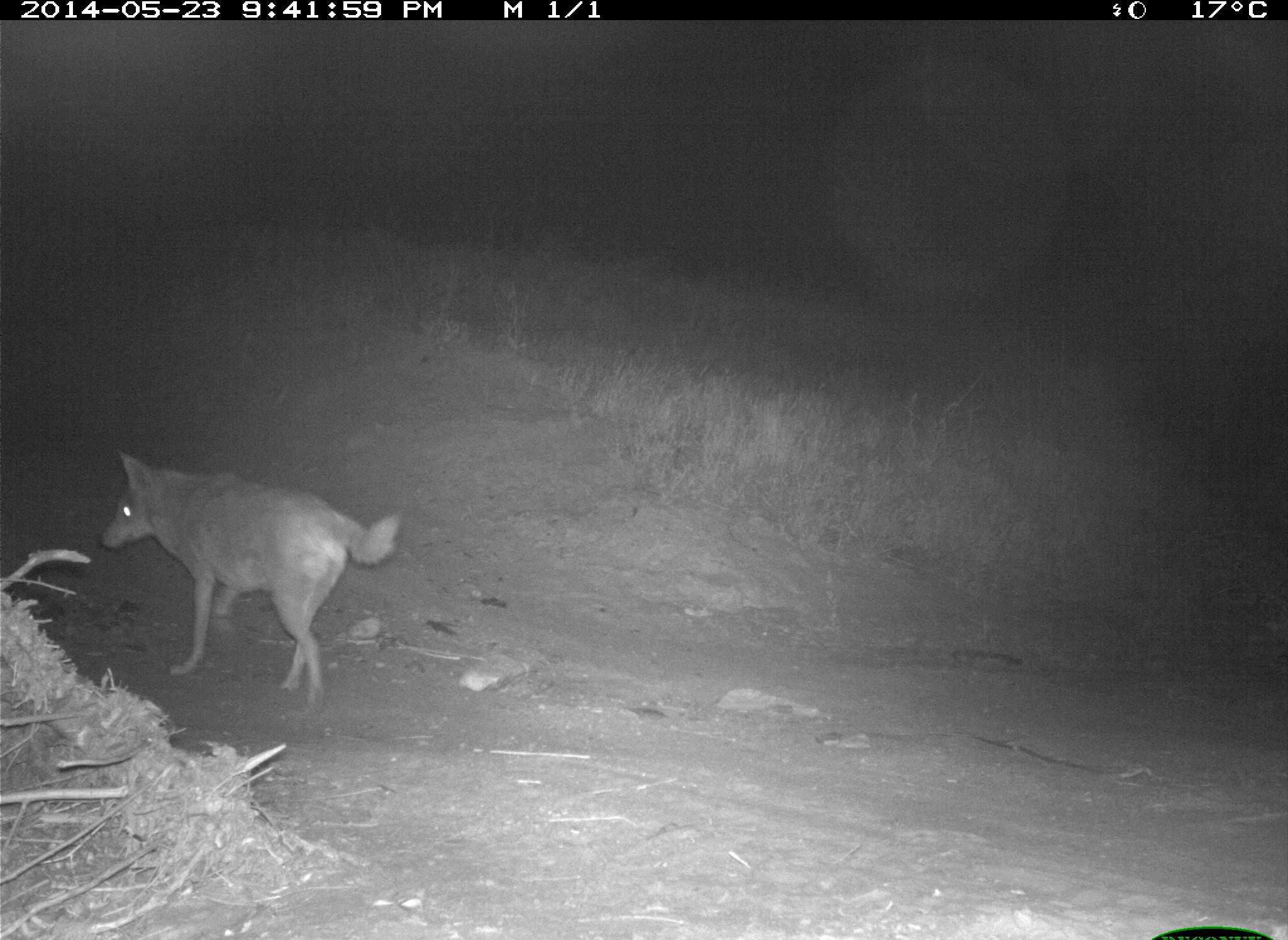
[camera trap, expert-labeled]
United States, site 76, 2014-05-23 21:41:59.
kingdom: Animalia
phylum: Chordata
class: Mammalia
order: Carnivora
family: Canidae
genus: Canis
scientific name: Canis latrans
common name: coyote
Coyote (Canis latrans).